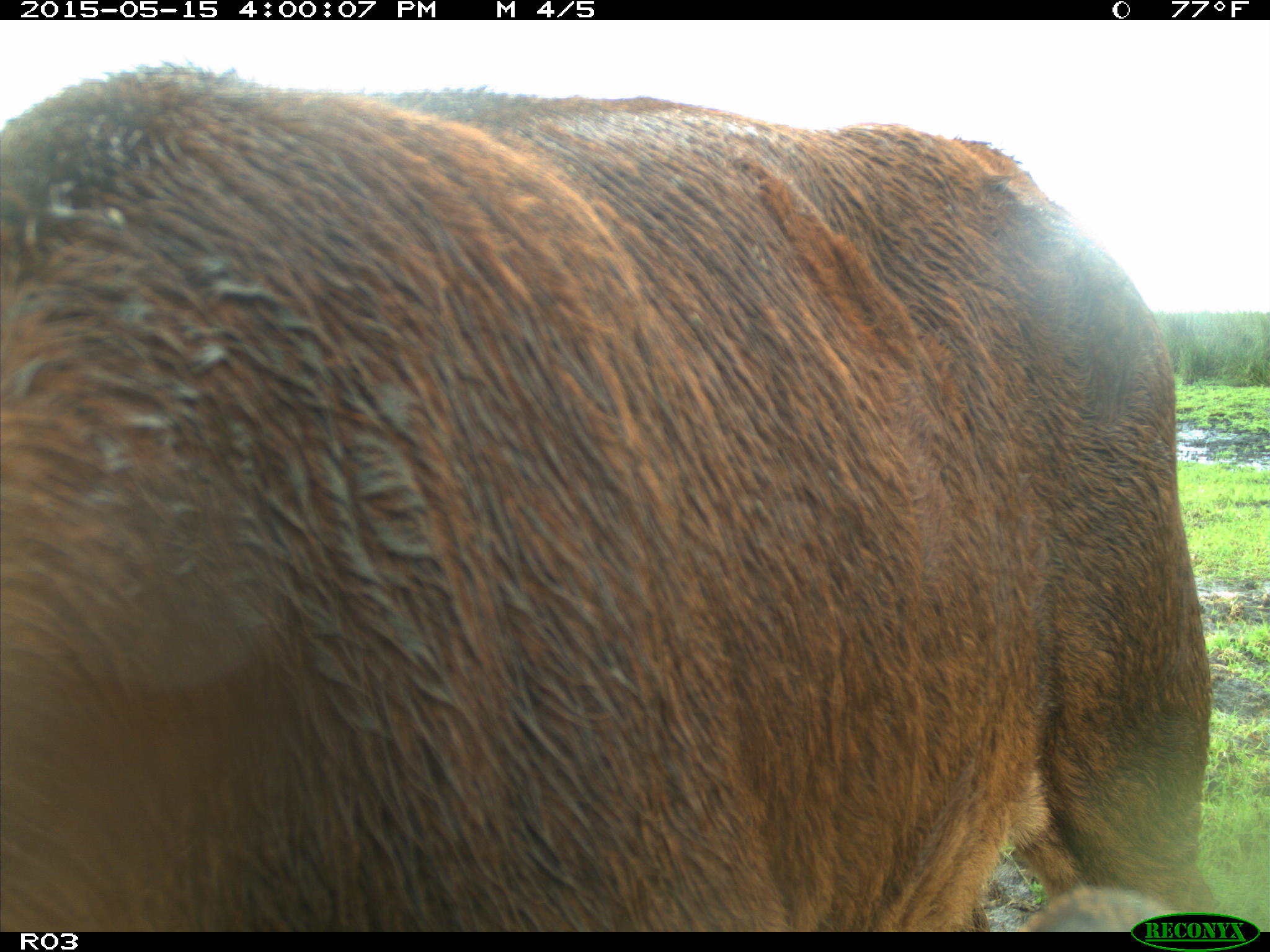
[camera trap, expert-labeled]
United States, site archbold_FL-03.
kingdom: Animalia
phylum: Chordata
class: Mammalia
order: Artiodactyla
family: Bovidae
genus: Bos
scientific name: Bos taurus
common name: domestic cow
Bos taurus (domestic cow).